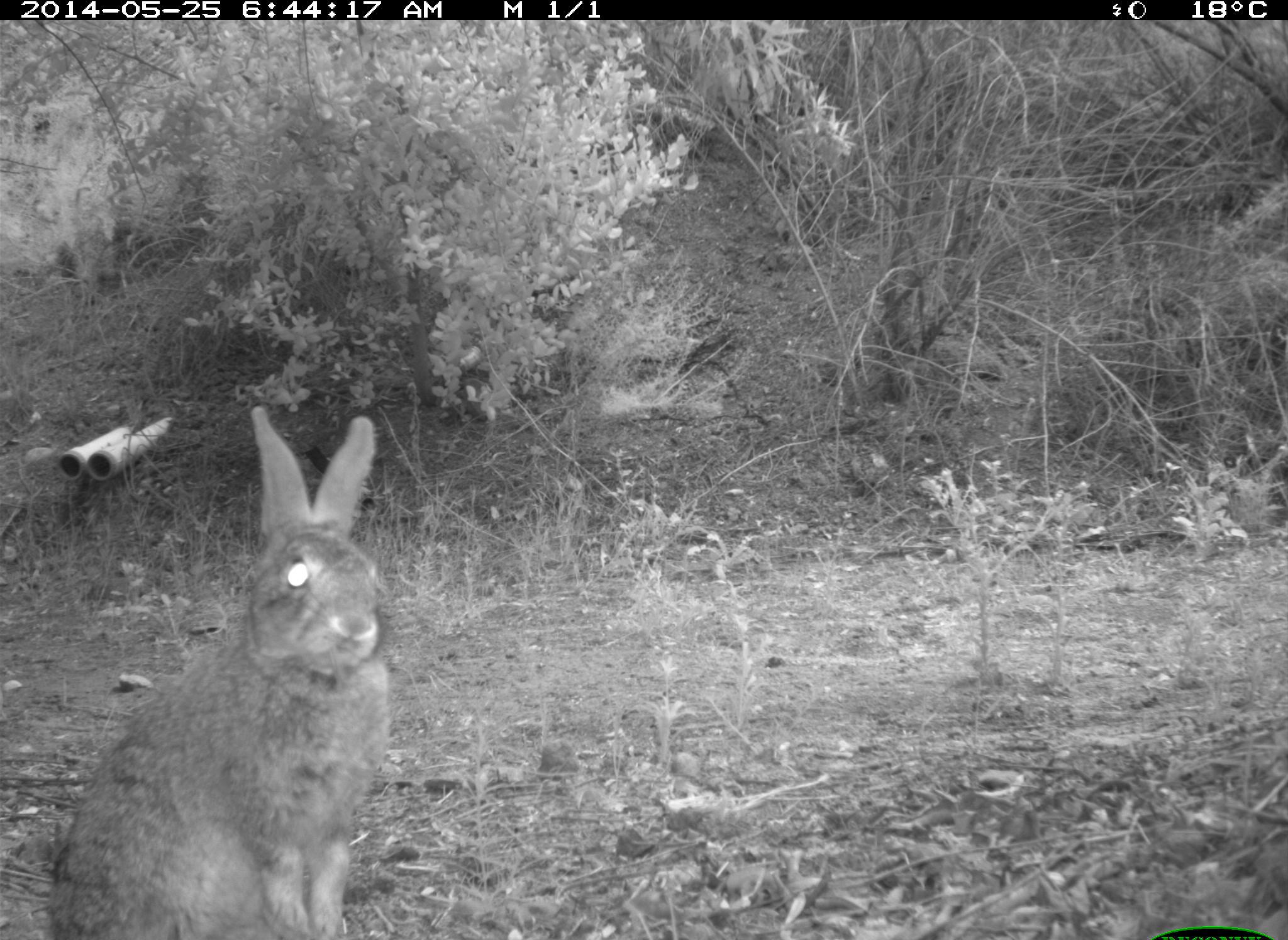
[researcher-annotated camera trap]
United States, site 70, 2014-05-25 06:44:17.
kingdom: Animalia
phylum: Chordata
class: Mammalia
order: Lagomorpha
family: Leporidae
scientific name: Leporidae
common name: rabbits and hares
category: rabbit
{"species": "rabbit (rabbits and hares) (Leporidae)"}